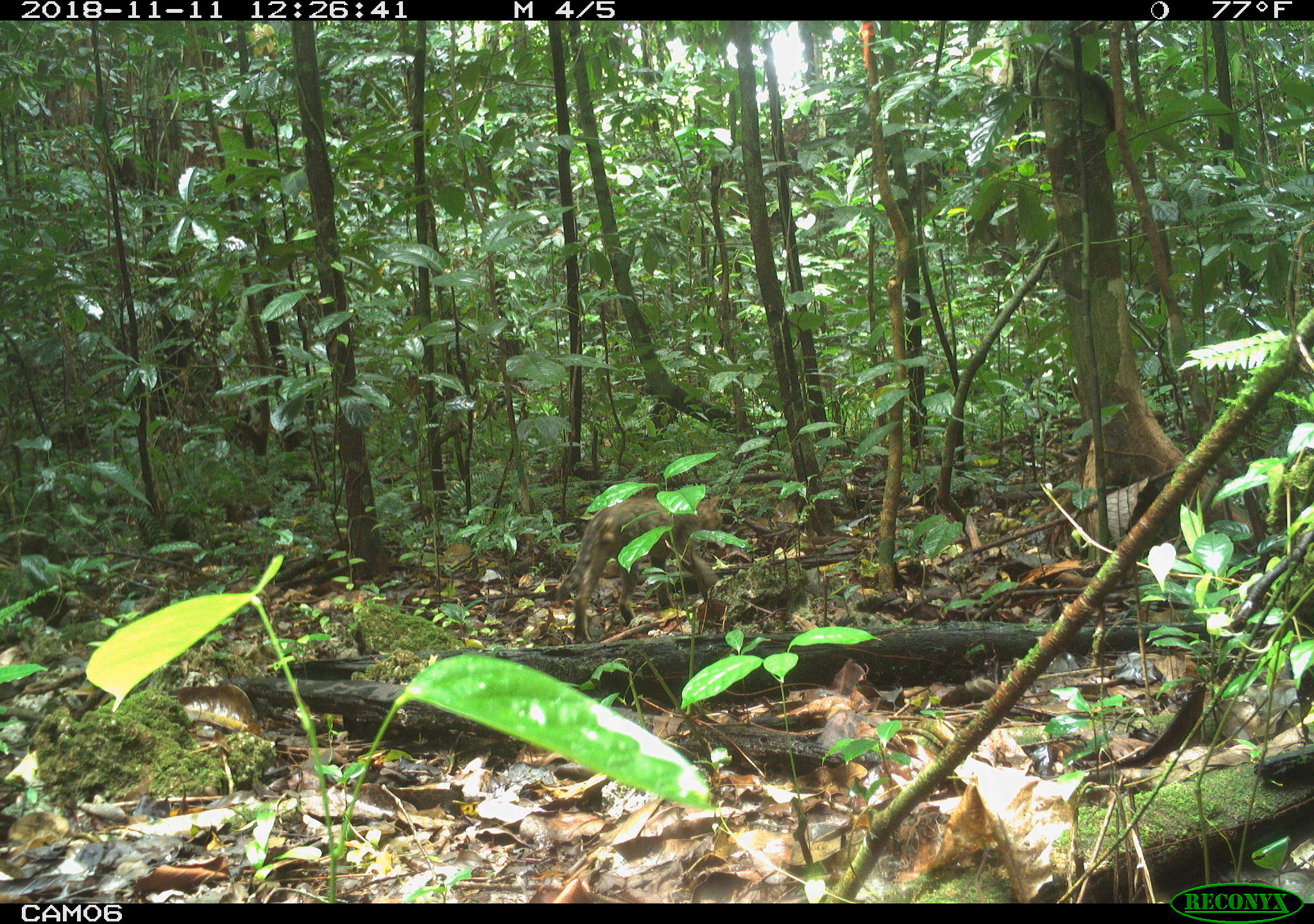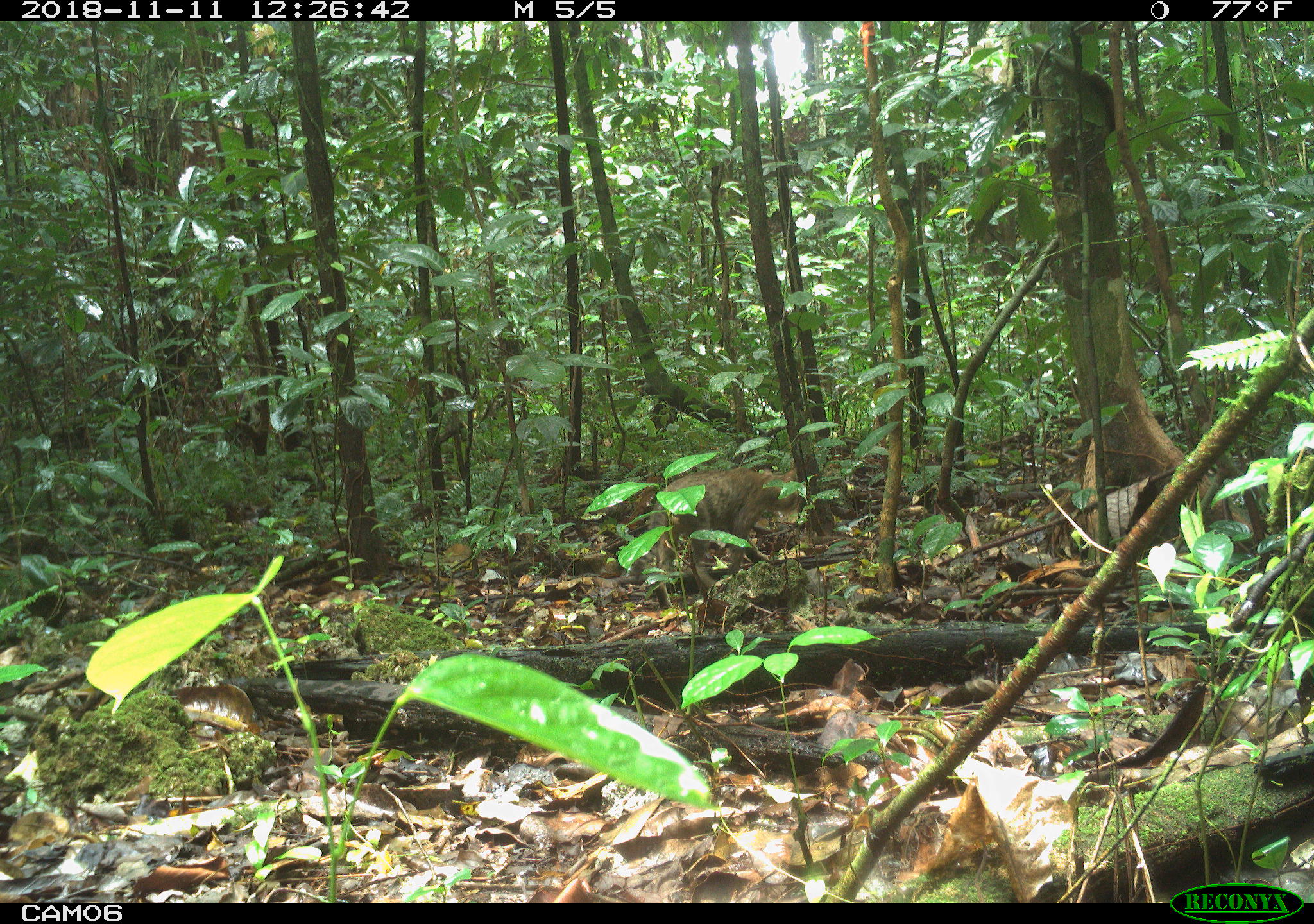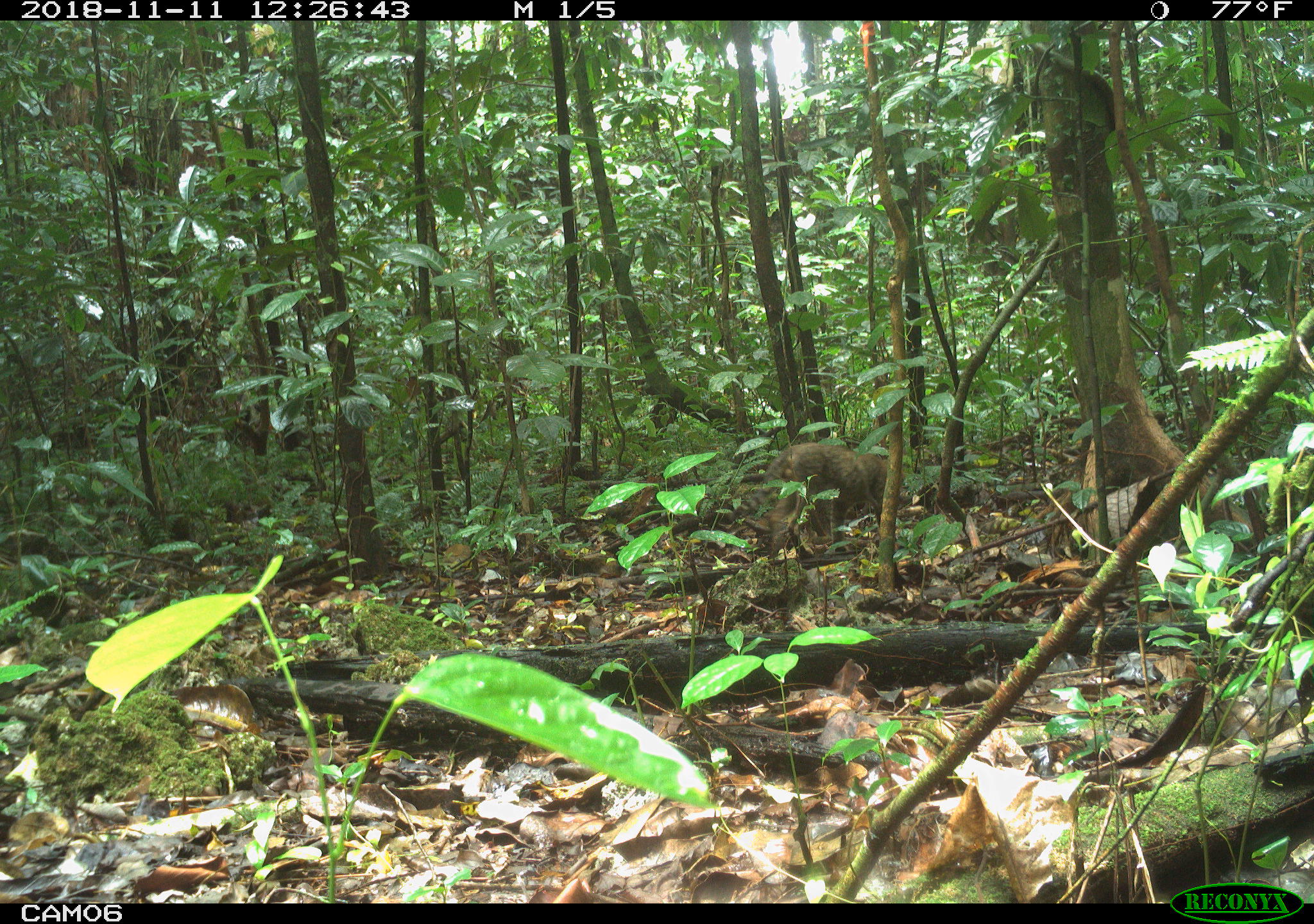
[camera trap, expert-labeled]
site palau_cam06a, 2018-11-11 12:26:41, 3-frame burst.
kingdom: Animalia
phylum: Chordata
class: Mammalia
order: Carnivora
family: Felidae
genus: Felis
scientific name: Felis catus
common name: cat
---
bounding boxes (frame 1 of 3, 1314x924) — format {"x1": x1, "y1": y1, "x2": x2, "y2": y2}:
cat: {"x1": 556, "y1": 491, "x2": 727, "y2": 646}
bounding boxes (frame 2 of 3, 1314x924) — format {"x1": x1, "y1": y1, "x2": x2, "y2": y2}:
cat: {"x1": 638, "y1": 468, "x2": 804, "y2": 594}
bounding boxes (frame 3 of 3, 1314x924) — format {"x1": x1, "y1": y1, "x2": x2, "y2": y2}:
cat: {"x1": 725, "y1": 442, "x2": 898, "y2": 558}